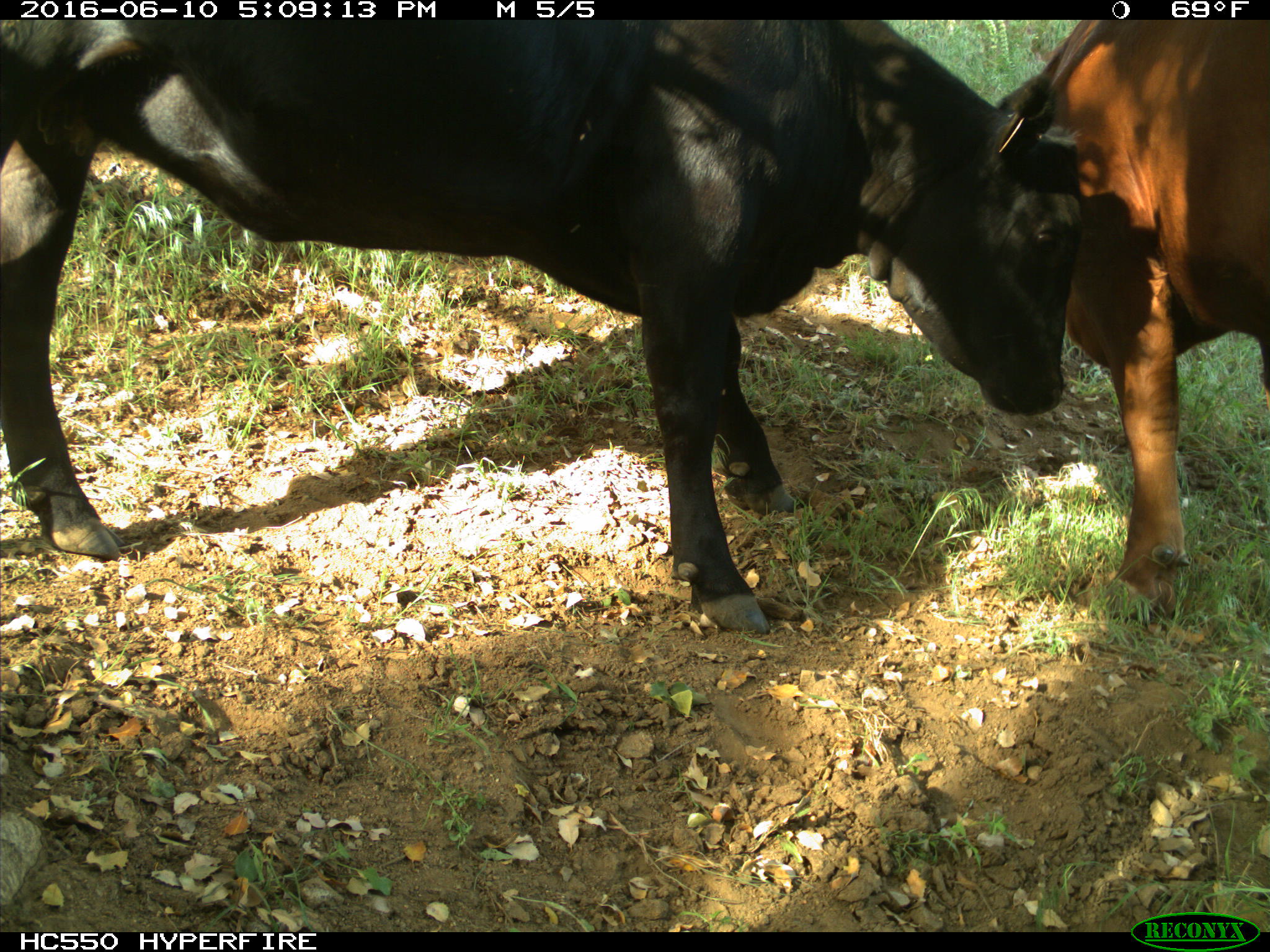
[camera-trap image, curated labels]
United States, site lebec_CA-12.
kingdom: Animalia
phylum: Chordata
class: Mammalia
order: Artiodactyla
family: Bovidae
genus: Bos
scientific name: Bos taurus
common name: domestic cow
Bos taurus (domestic cow).